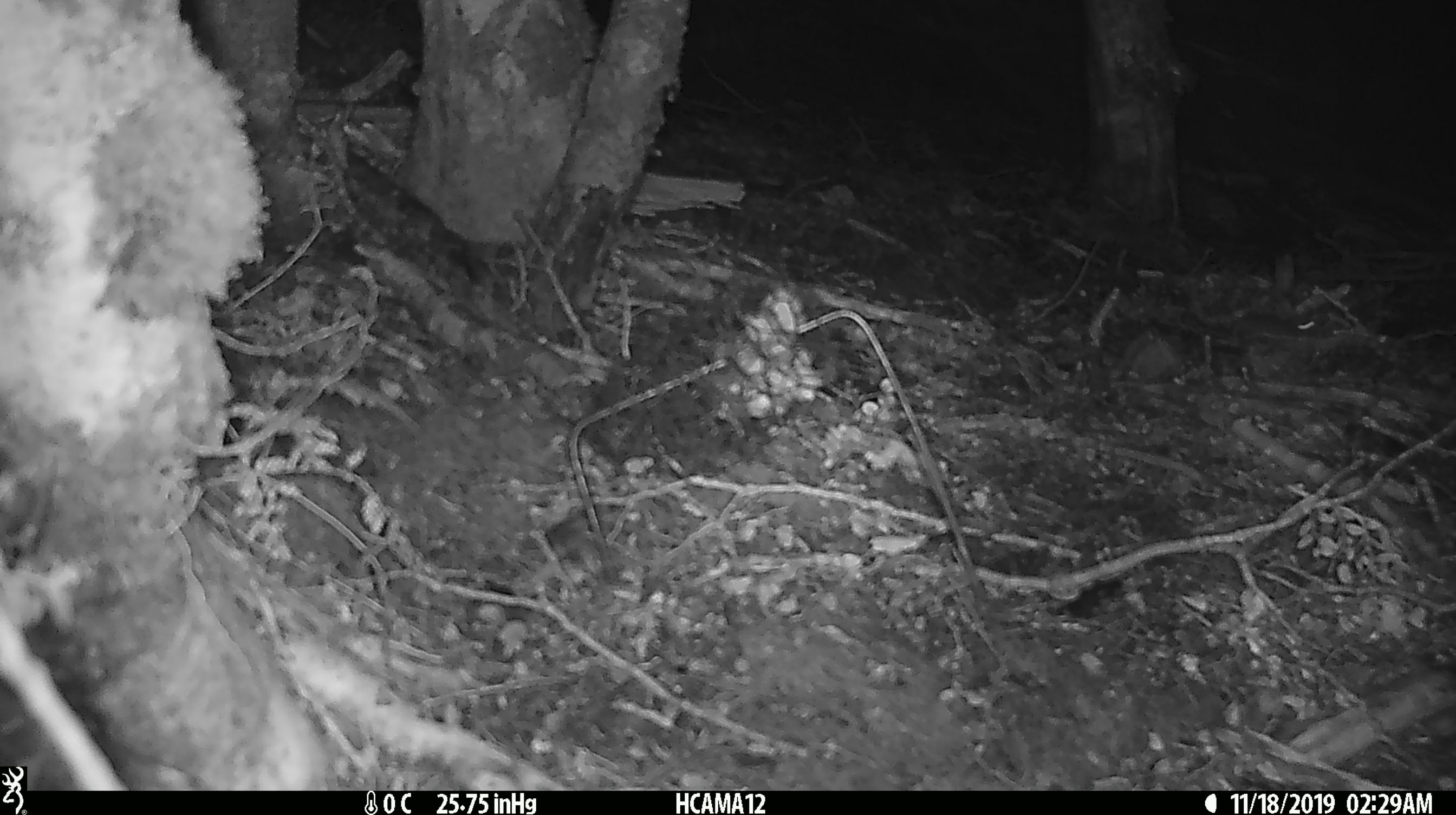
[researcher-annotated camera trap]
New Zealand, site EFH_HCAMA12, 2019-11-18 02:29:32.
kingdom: Animalia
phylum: Chordata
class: Mammalia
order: Rodentia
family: Muridae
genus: Mus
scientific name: Mus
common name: mouse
Mouse (Mus).